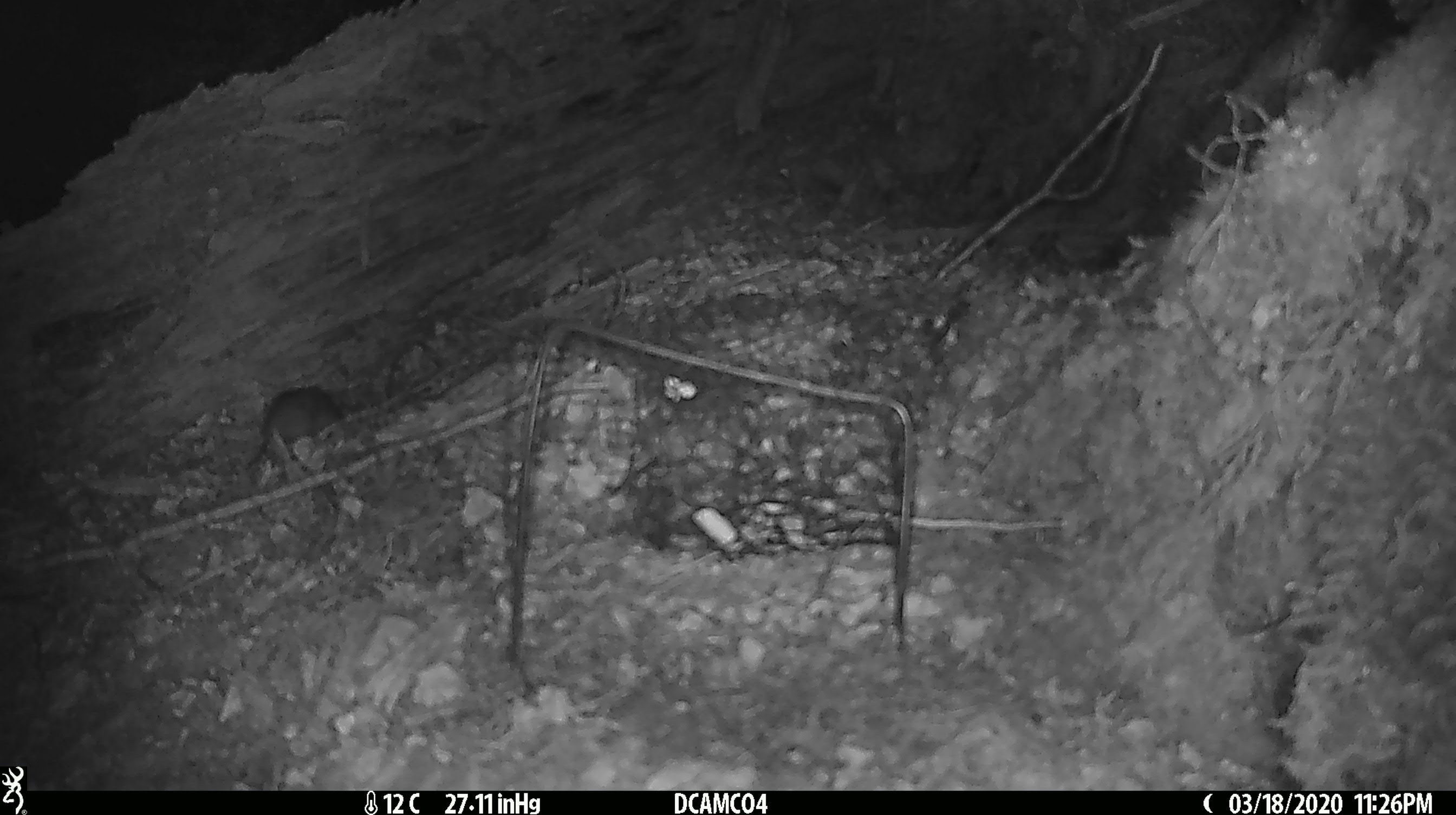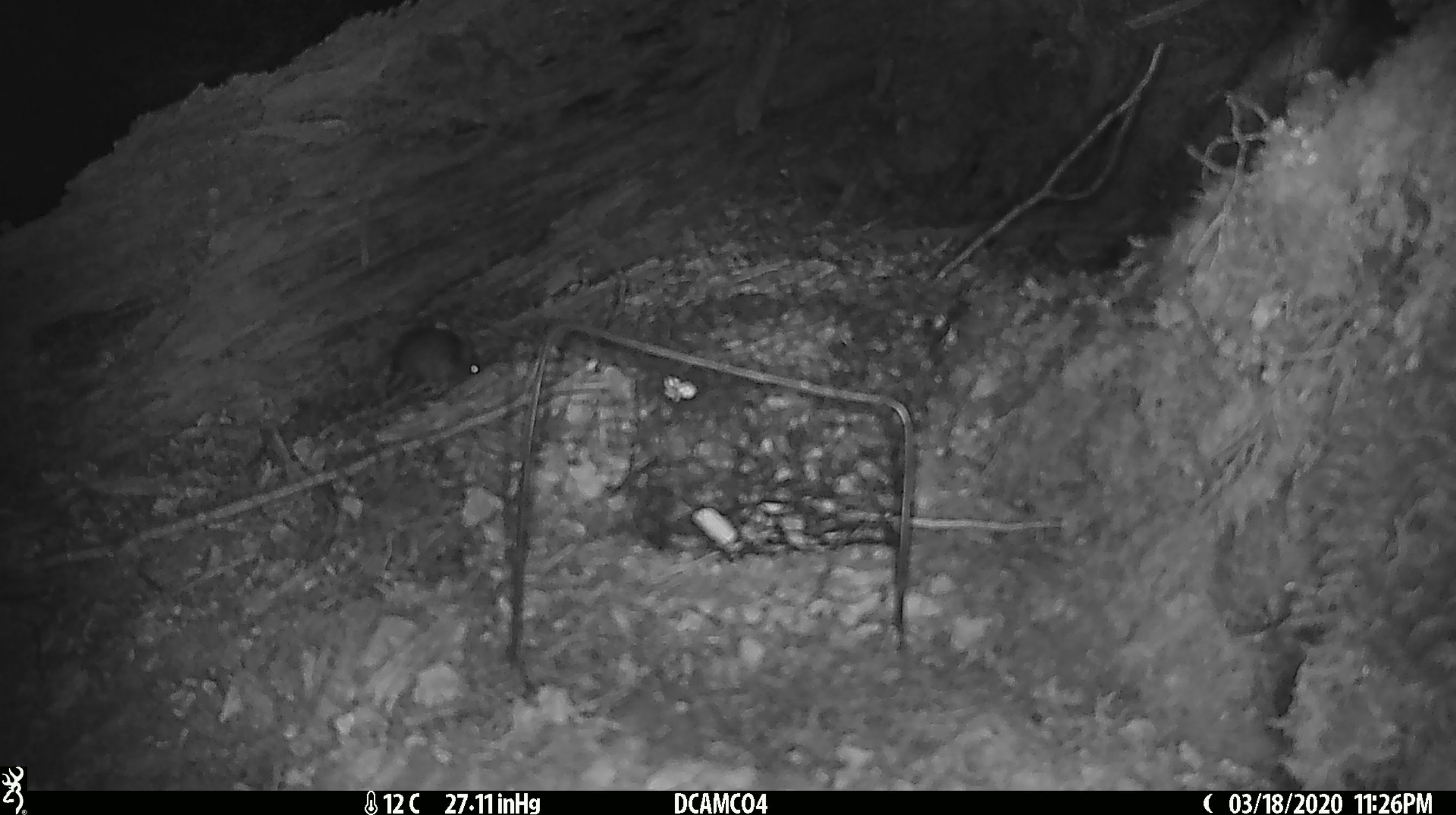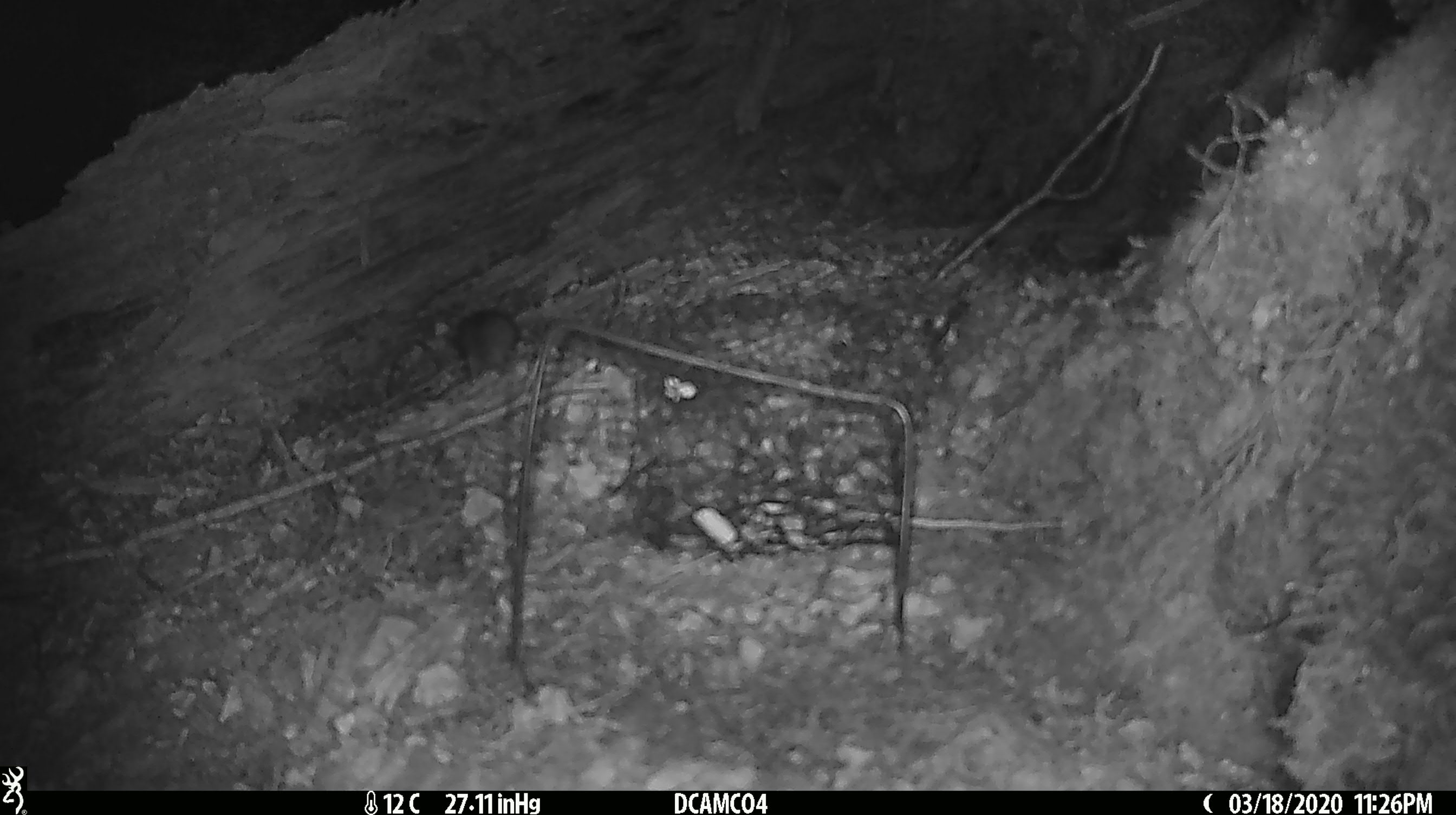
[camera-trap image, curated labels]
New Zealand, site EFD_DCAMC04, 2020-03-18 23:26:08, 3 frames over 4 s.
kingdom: Animalia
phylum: Chordata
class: Mammalia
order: Rodentia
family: Muridae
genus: Mus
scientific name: Mus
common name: mouse